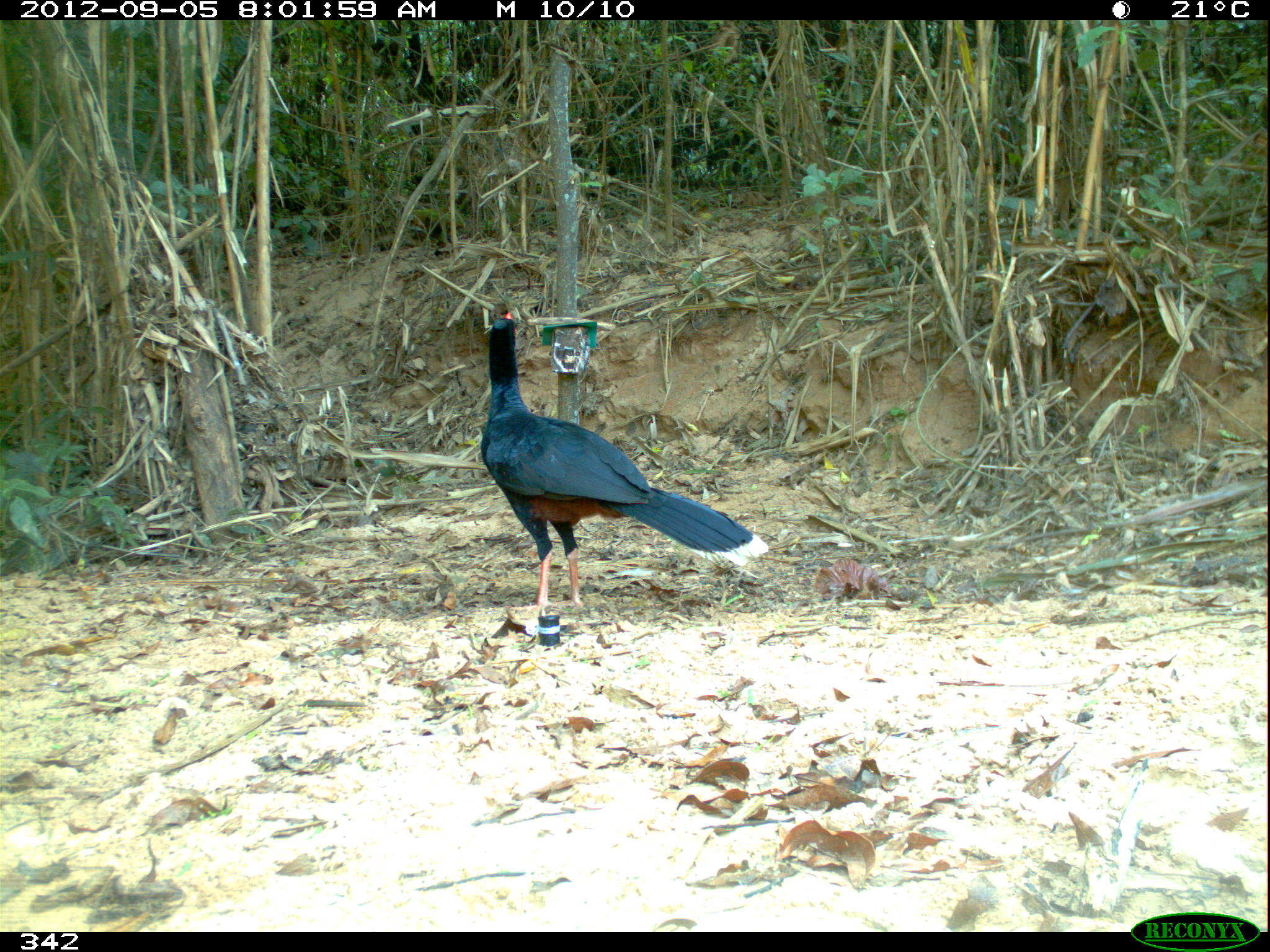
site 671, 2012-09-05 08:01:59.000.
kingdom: Animalia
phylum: Chordata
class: Aves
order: Galliformes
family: Cracidae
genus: Mitu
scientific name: Mitu tuberosum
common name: razor-billed curassow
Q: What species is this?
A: Mitu tuberosum (razor-billed curassow).